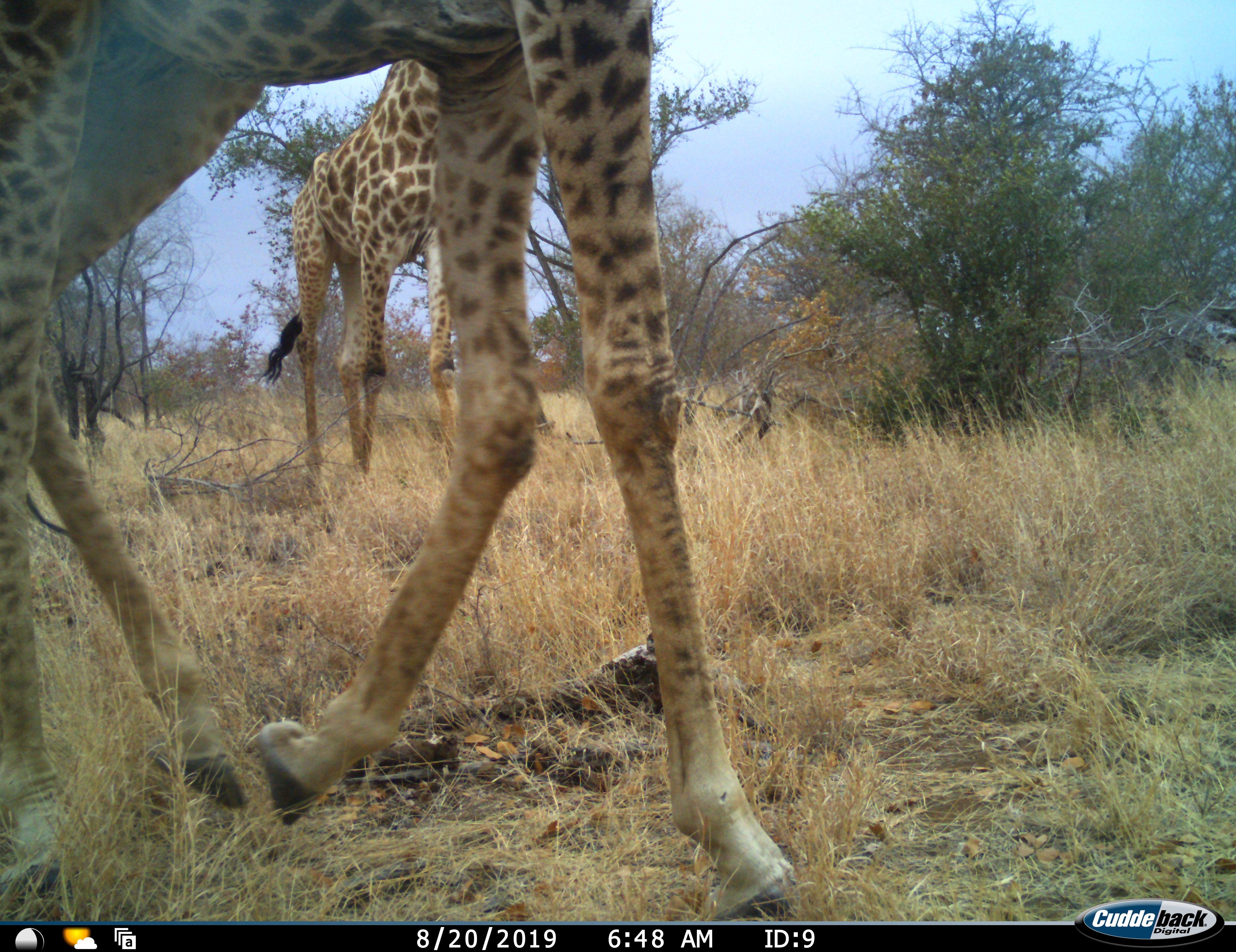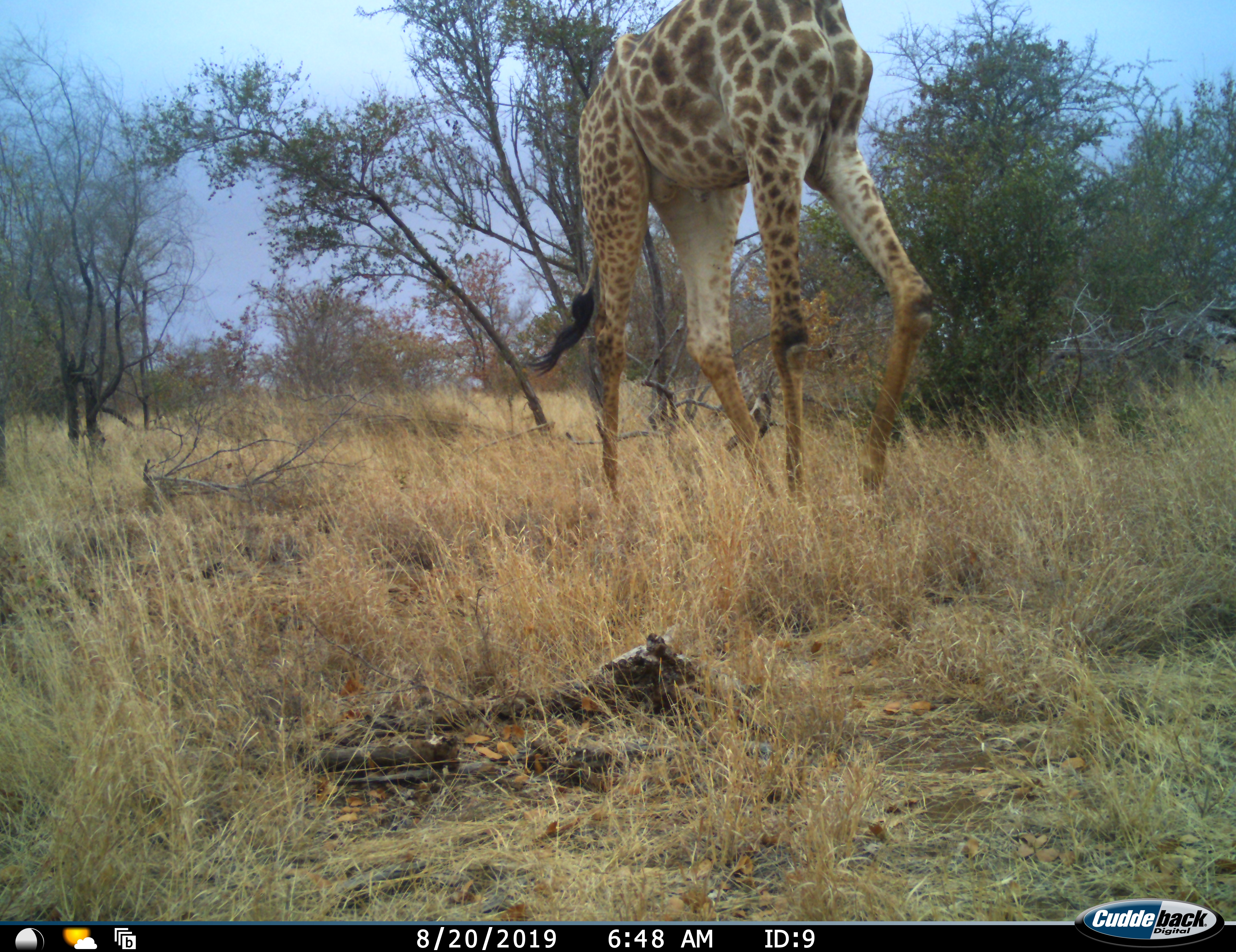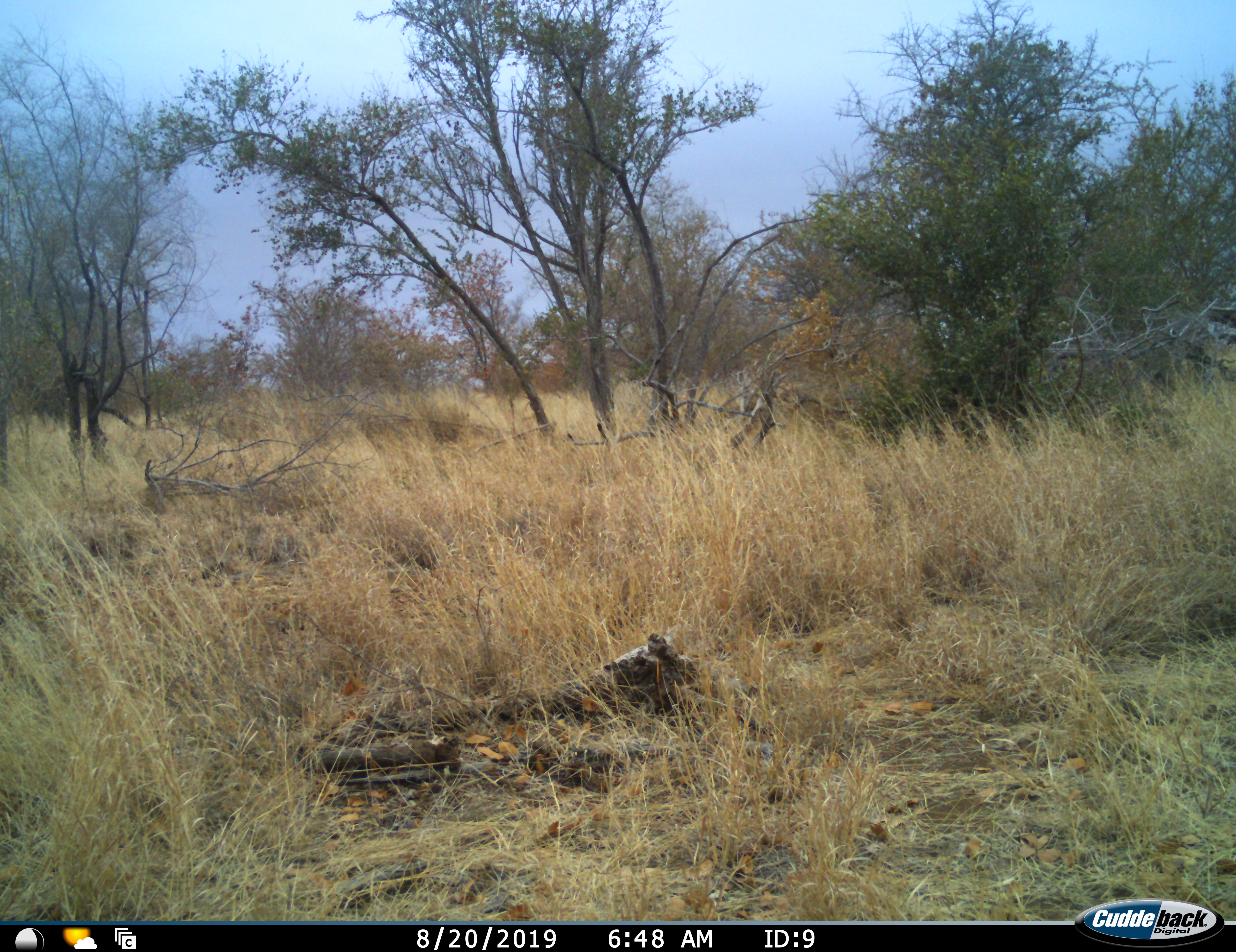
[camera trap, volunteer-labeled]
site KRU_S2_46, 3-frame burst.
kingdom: Animalia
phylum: Chordata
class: Mammalia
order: Artiodactyla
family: Giraffidae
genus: Giraffa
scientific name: Giraffa camelopardalis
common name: giraffe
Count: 2.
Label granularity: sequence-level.